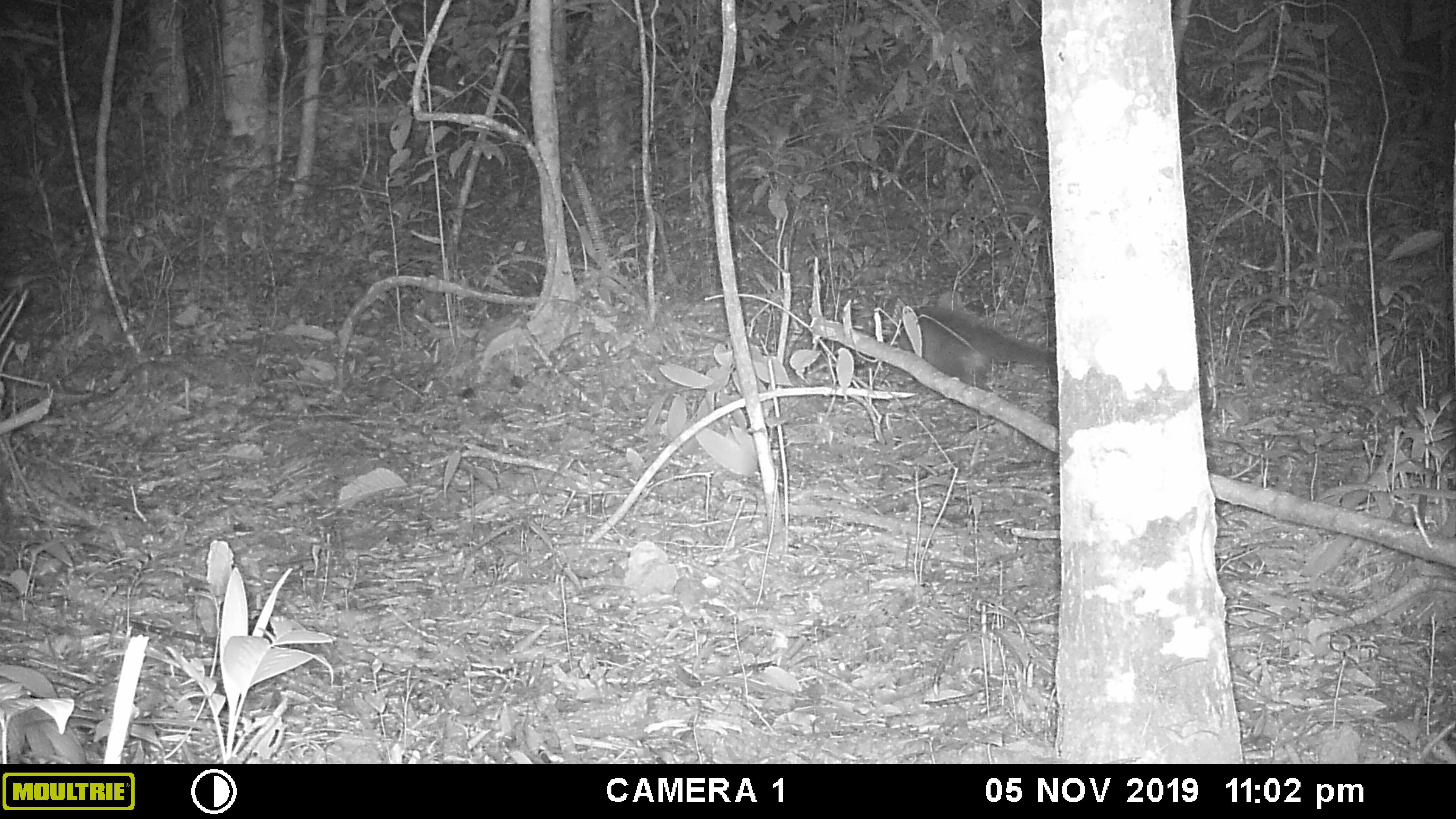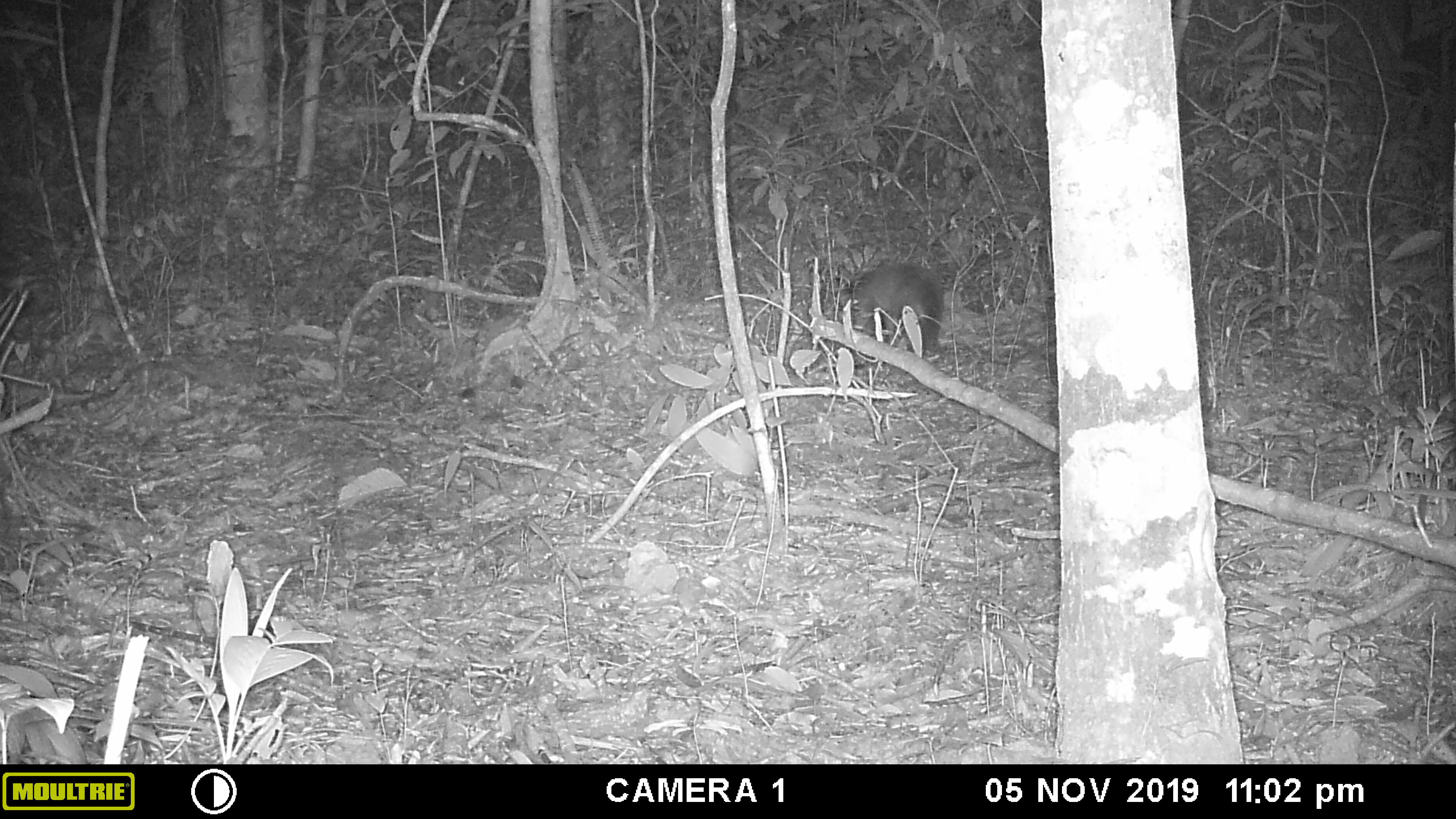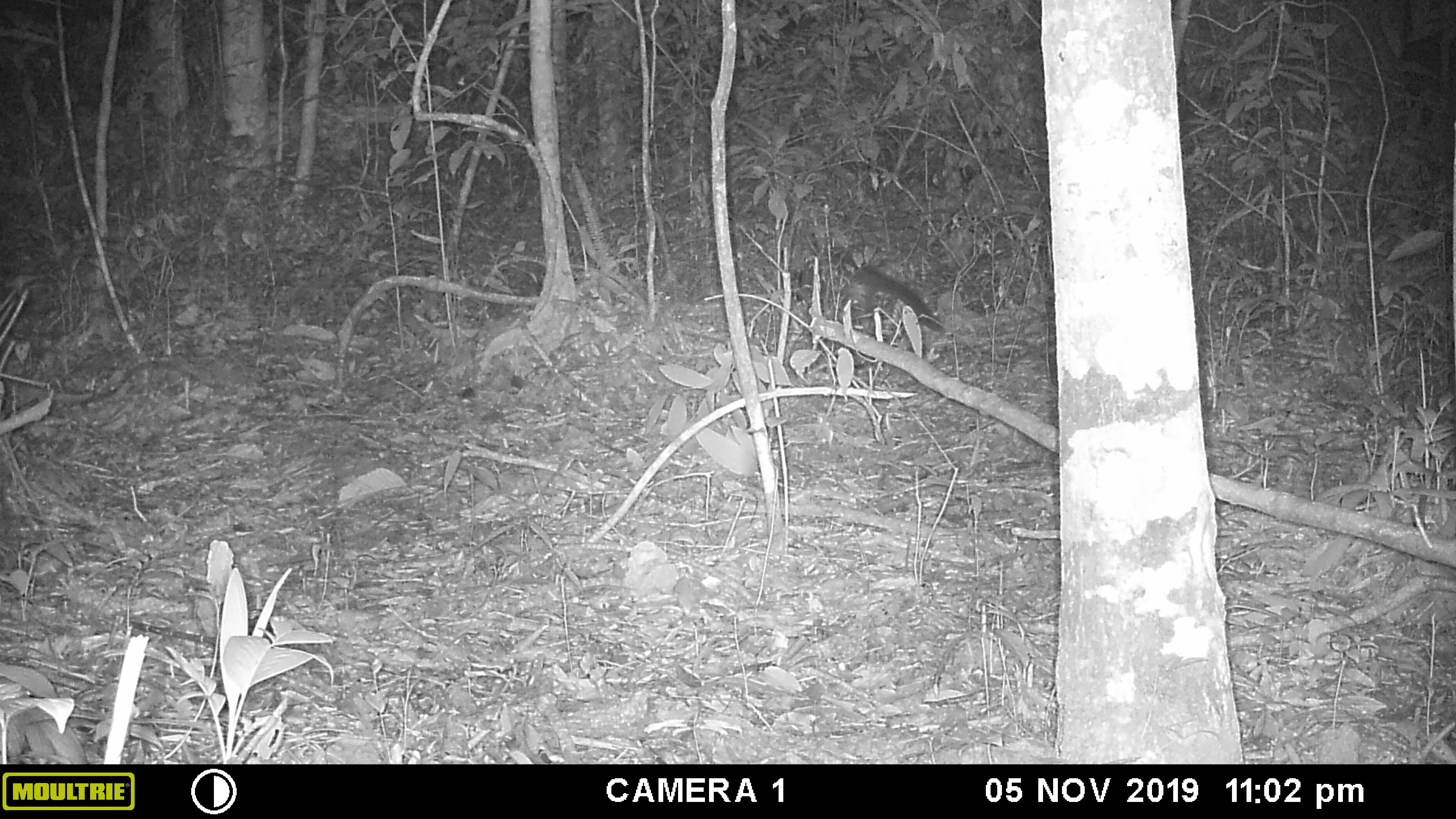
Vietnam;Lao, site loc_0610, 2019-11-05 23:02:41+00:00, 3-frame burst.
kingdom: Animalia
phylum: Chordata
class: Mammalia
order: Carnivora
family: Viverridae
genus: Paguma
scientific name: Paguma larvata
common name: masked palm civet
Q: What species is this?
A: Masked palm civet (Paguma larvata).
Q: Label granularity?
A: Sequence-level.